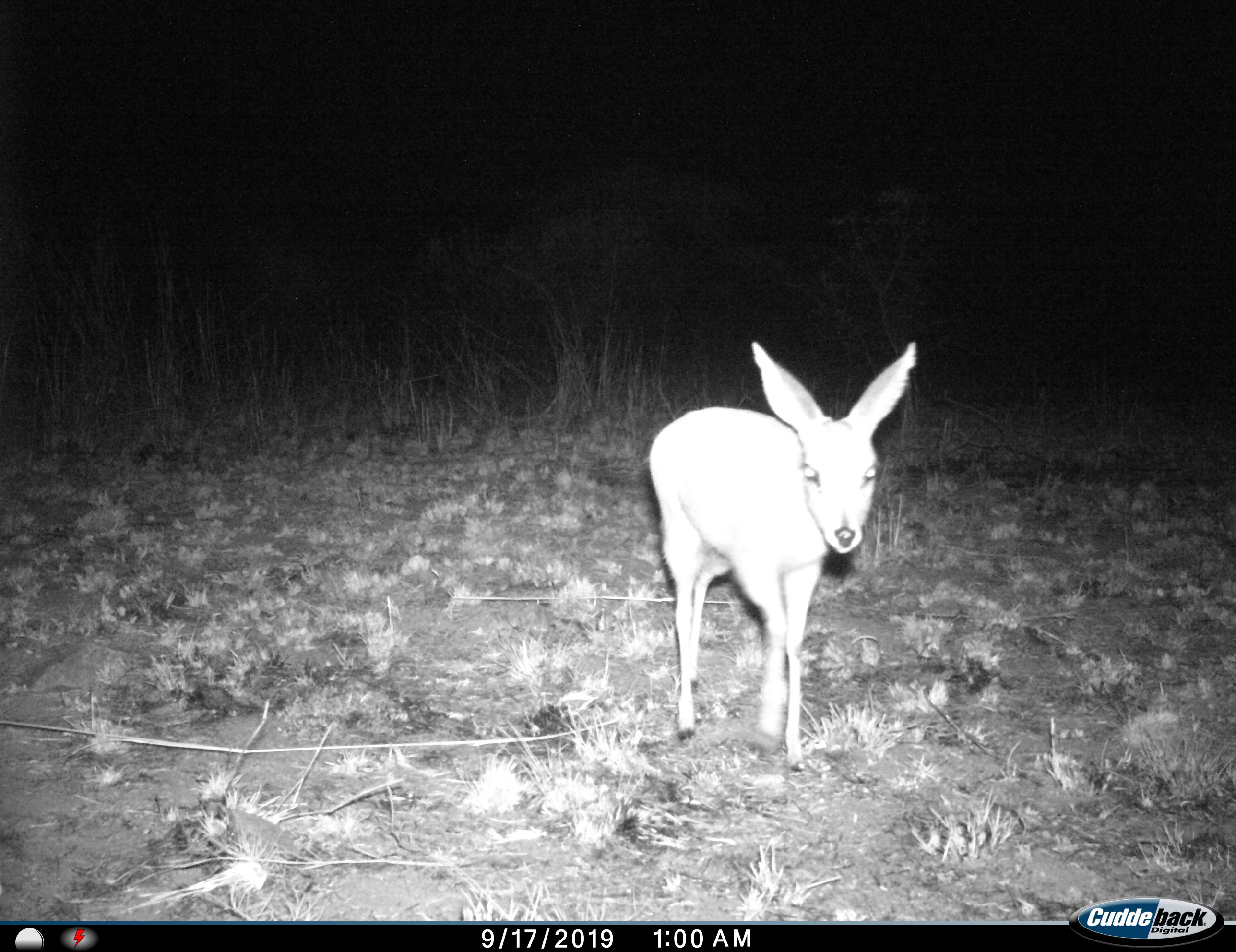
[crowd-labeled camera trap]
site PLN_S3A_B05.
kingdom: Animalia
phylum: Chordata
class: Mammalia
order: Artiodactyla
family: Bovidae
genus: Raphicerus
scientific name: Raphicerus campestris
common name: steenbok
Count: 1.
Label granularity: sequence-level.